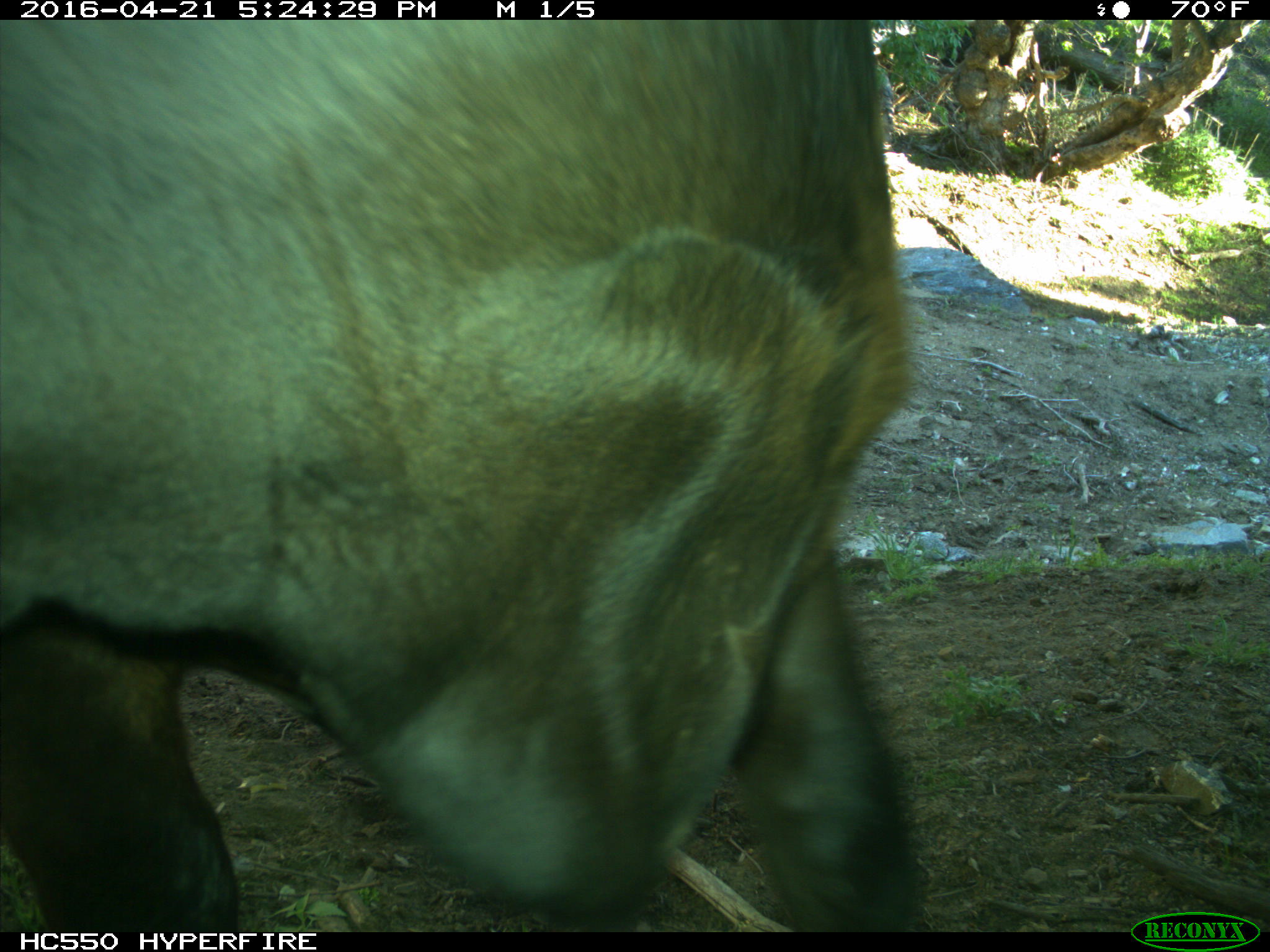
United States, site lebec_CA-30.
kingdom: Animalia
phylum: Chordata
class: Mammalia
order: Artiodactyla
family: Bovidae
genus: Bos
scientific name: Bos taurus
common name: domestic cow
Bos taurus (domestic cow).